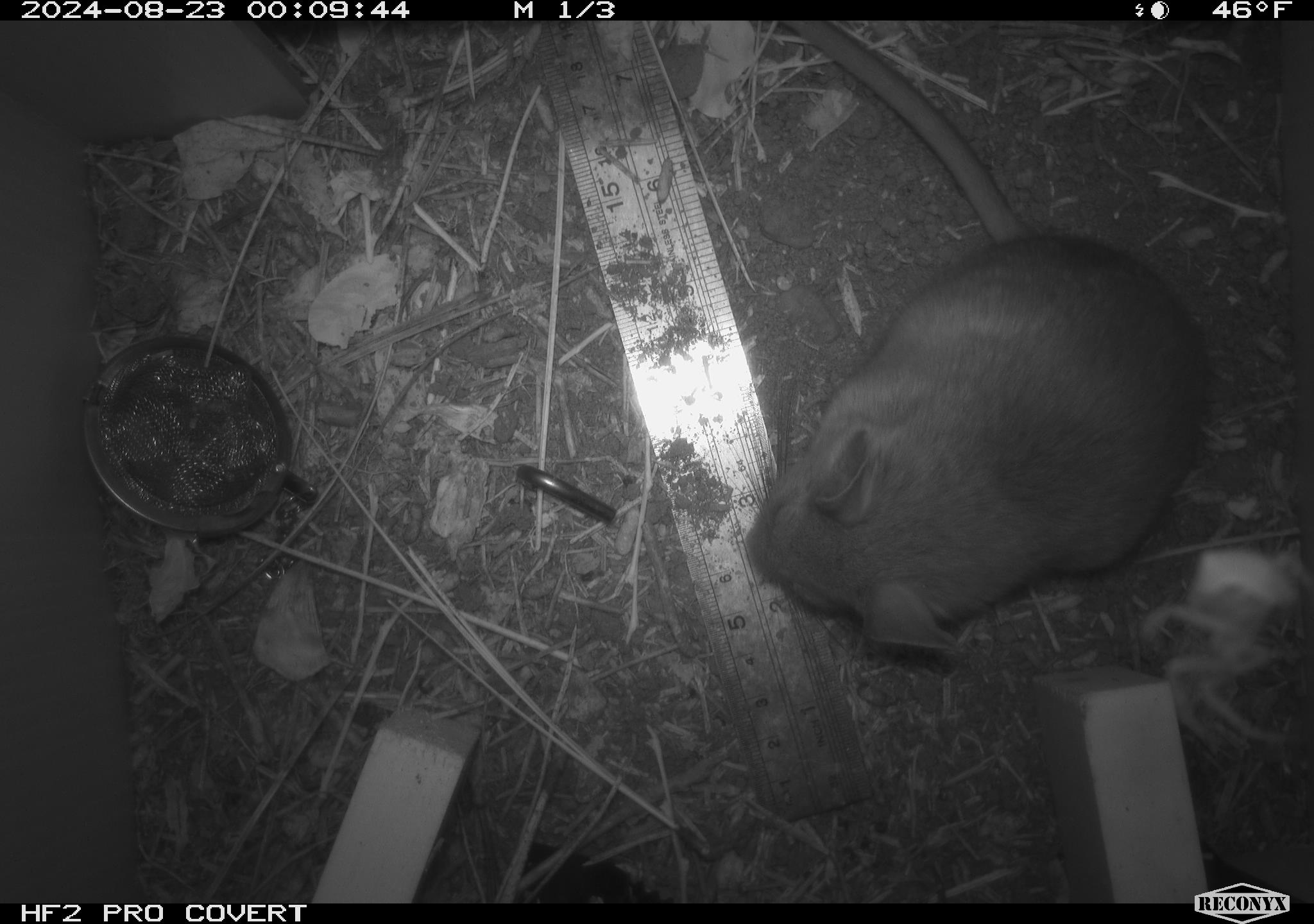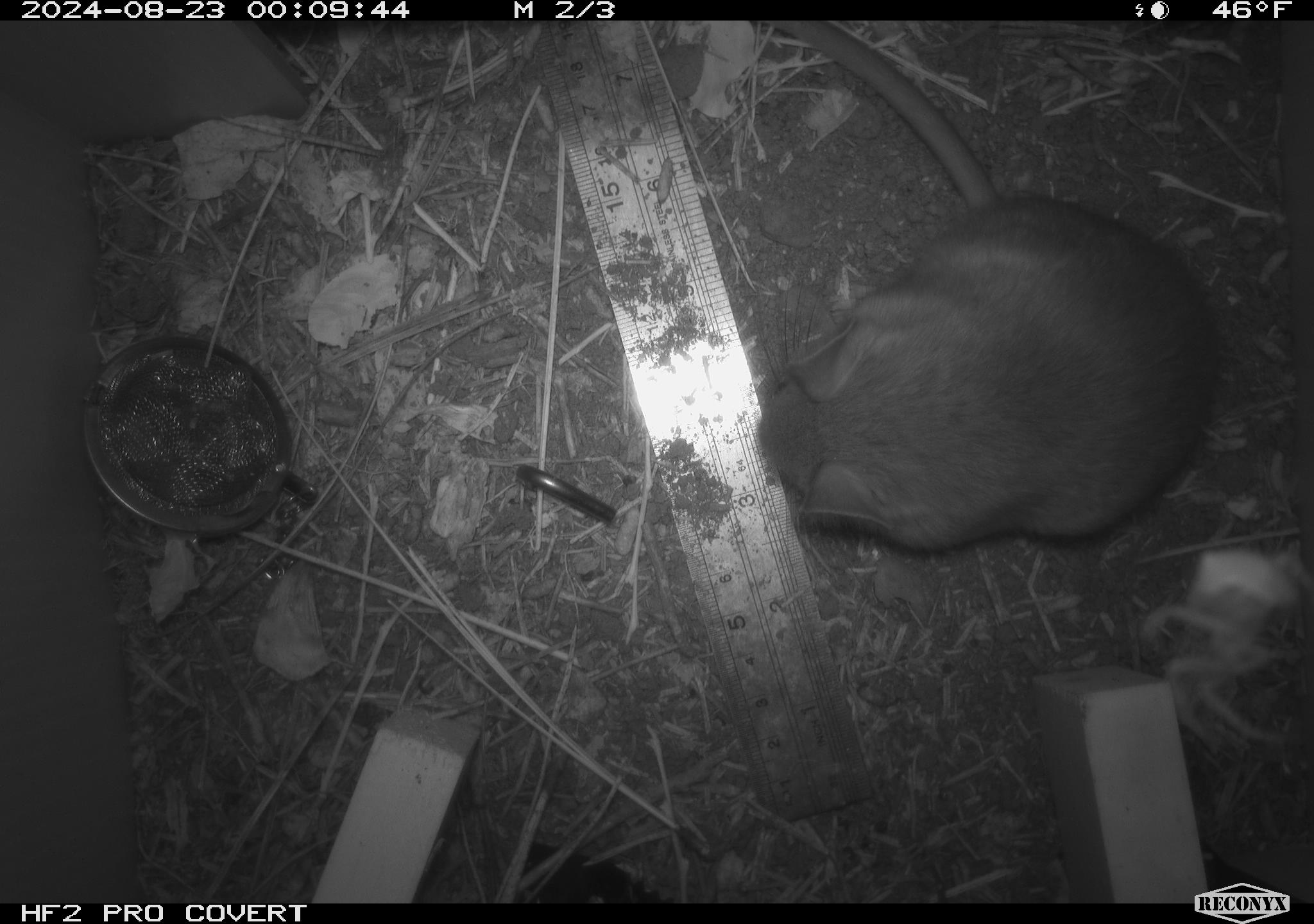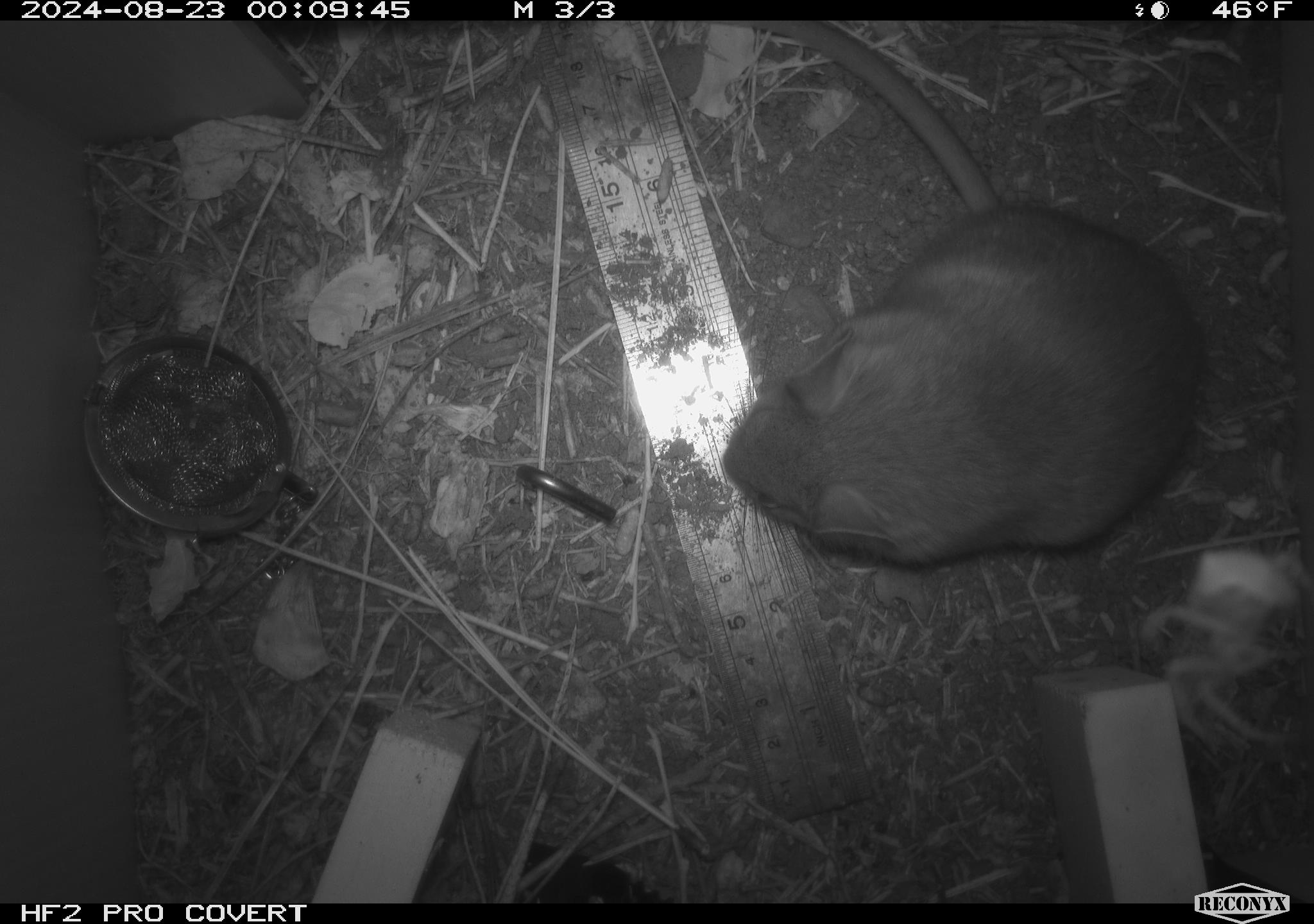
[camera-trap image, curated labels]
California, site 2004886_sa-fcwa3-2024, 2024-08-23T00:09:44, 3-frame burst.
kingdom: Animalia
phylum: Chordata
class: Mammalia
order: Rodentia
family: Sciuridae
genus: Neotamias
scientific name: Neotamias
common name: western chipmunks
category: neotamias species